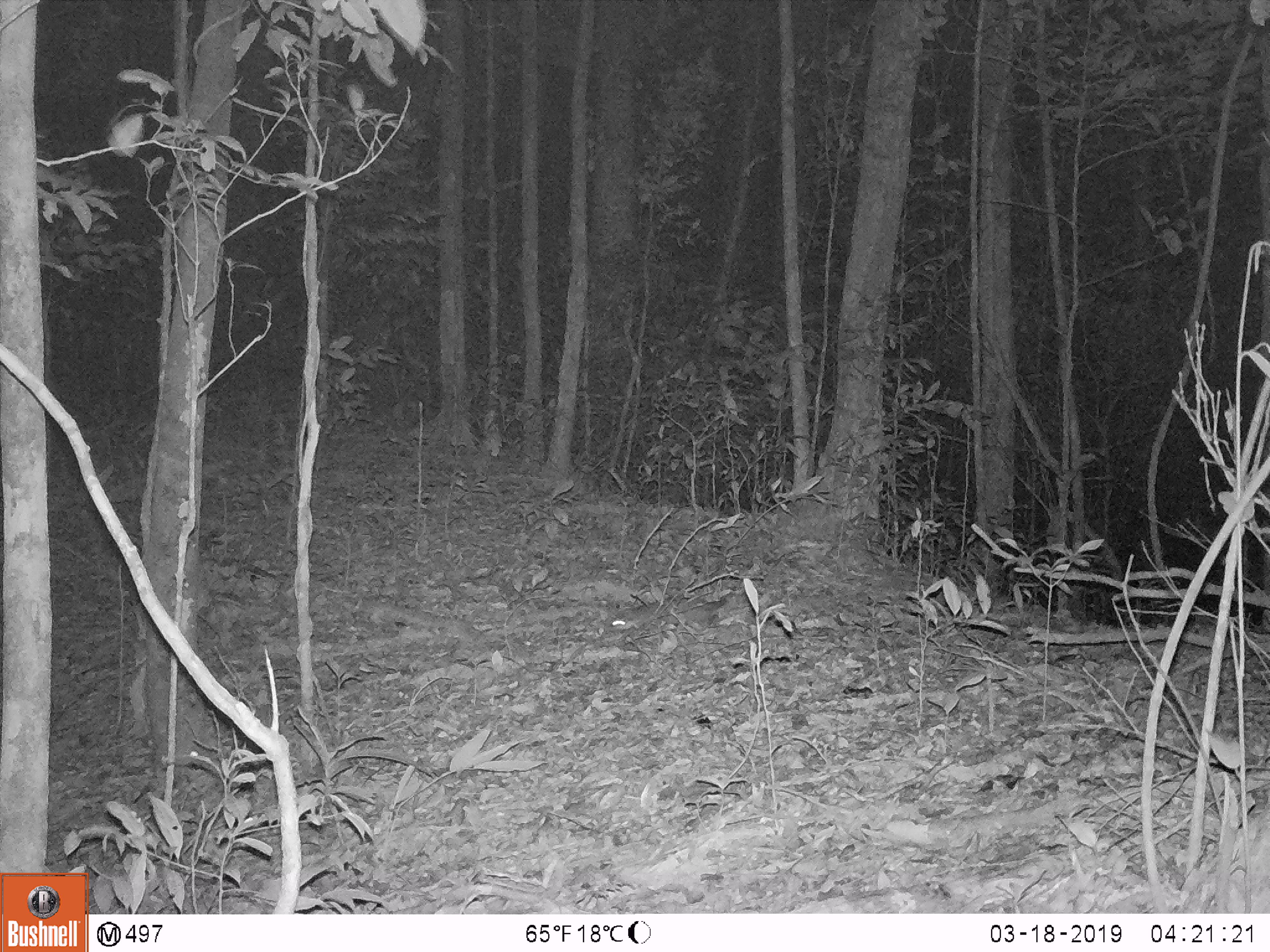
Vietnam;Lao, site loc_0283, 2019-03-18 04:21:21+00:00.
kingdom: Animalia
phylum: Chordata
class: Mammalia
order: Rodentia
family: Muridae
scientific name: Muridae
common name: old-world mice and rats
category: unidentified murid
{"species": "unidentified murid (old-world mice and rats) (Muridae)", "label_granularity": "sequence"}